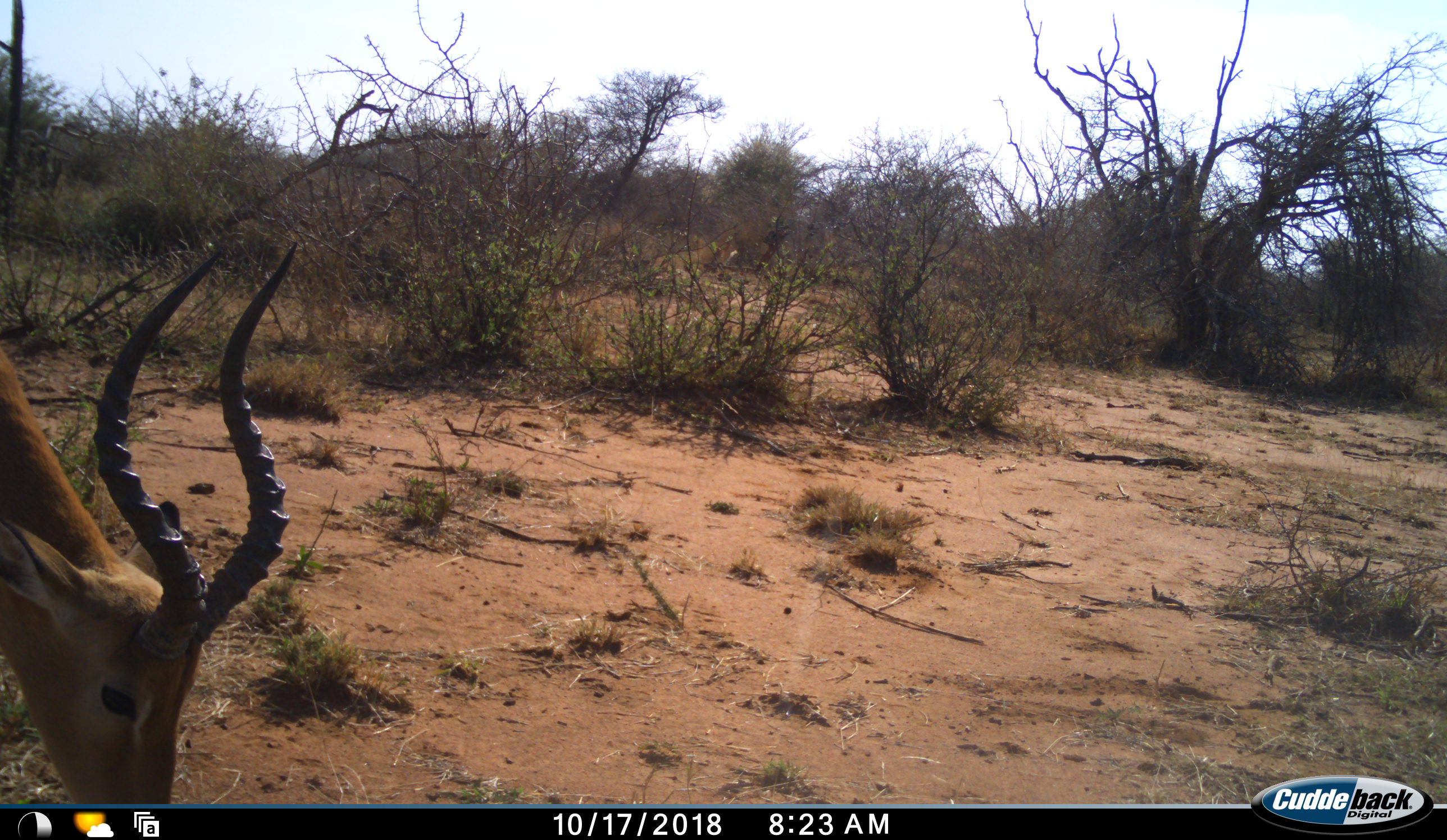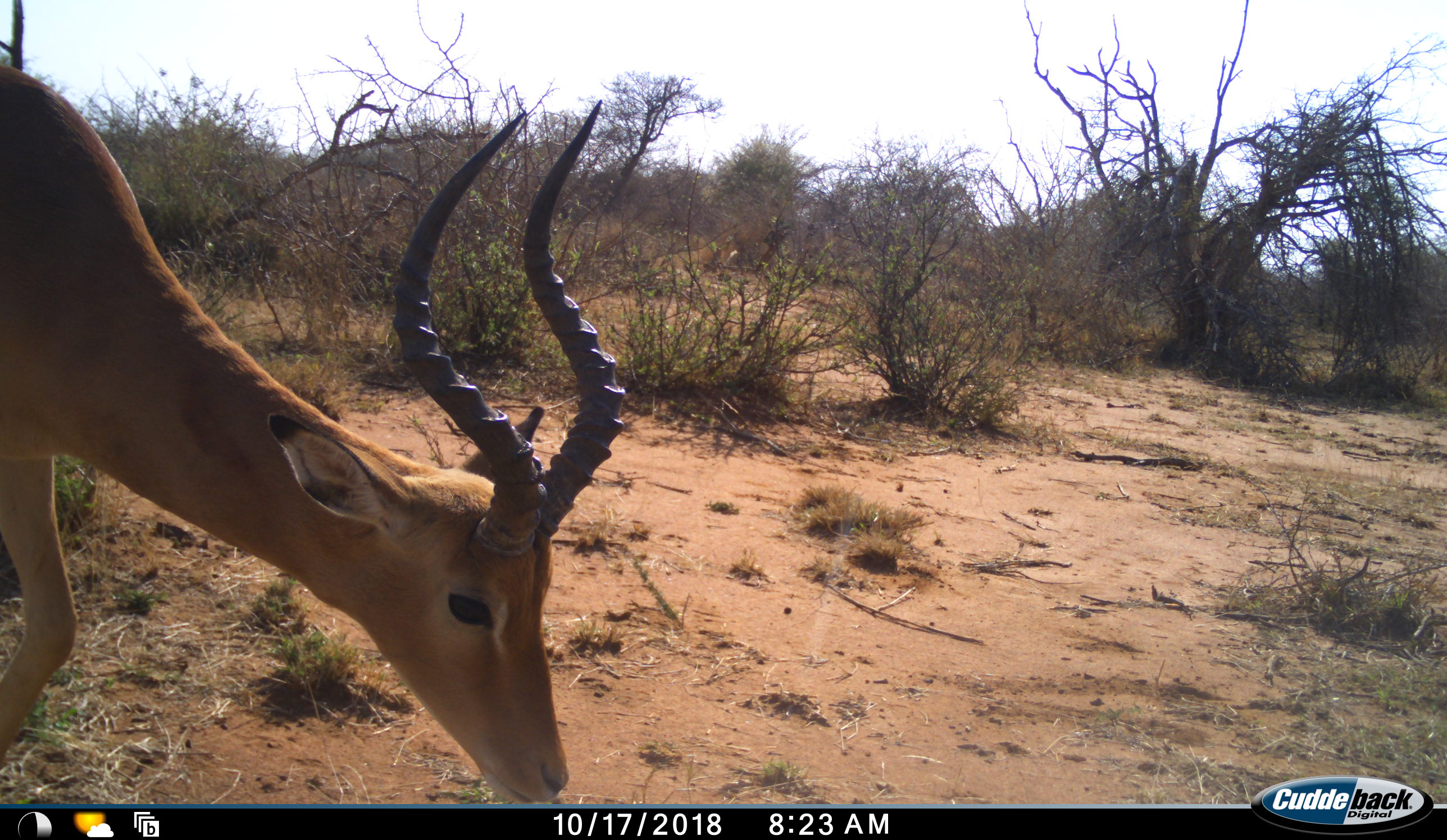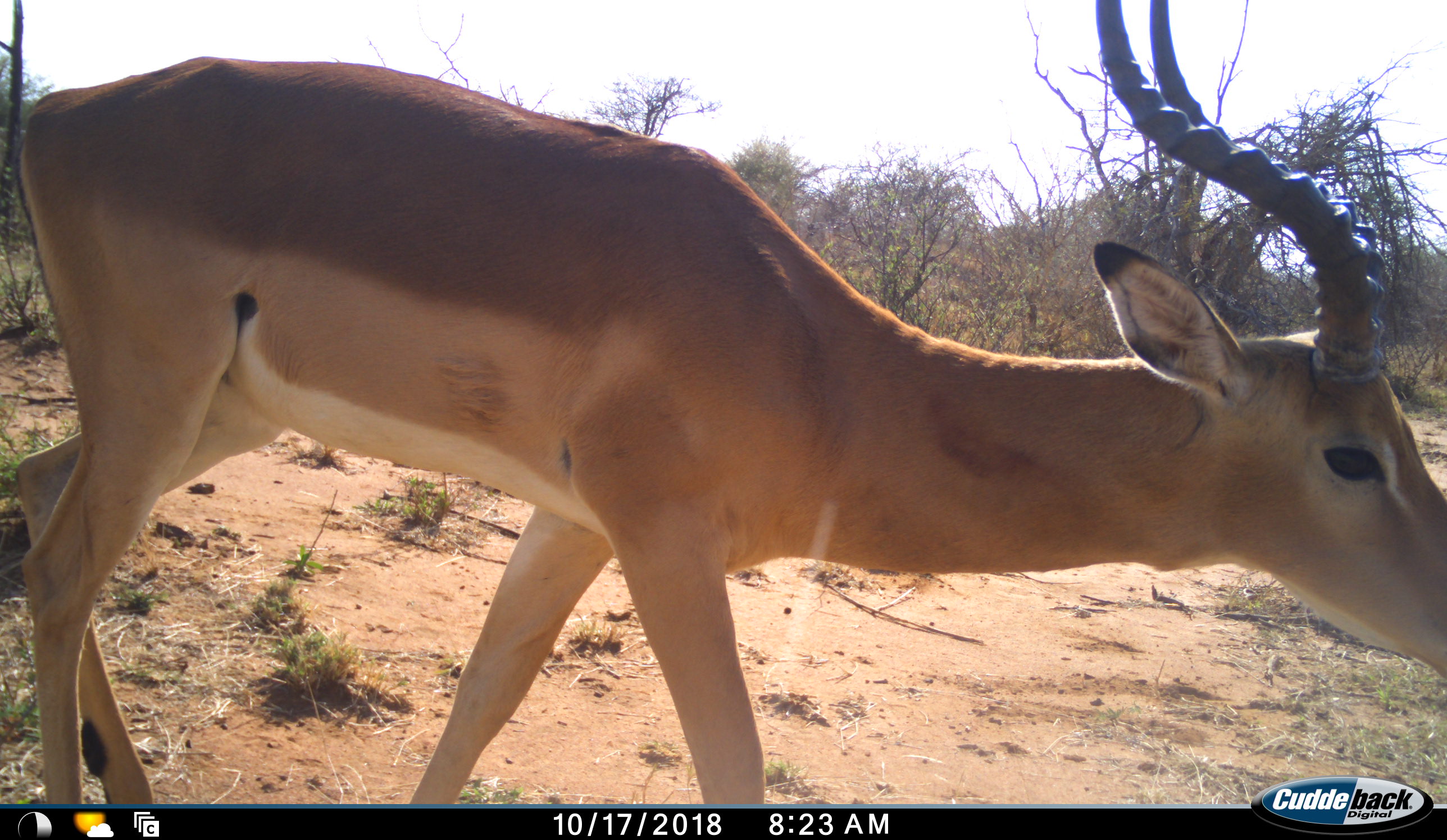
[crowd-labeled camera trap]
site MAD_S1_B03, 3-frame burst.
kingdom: Animalia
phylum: Chordata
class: Mammalia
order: Artiodactyla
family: Bovidae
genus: Aepyceros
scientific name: Aepyceros melampus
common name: impala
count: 1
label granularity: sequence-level